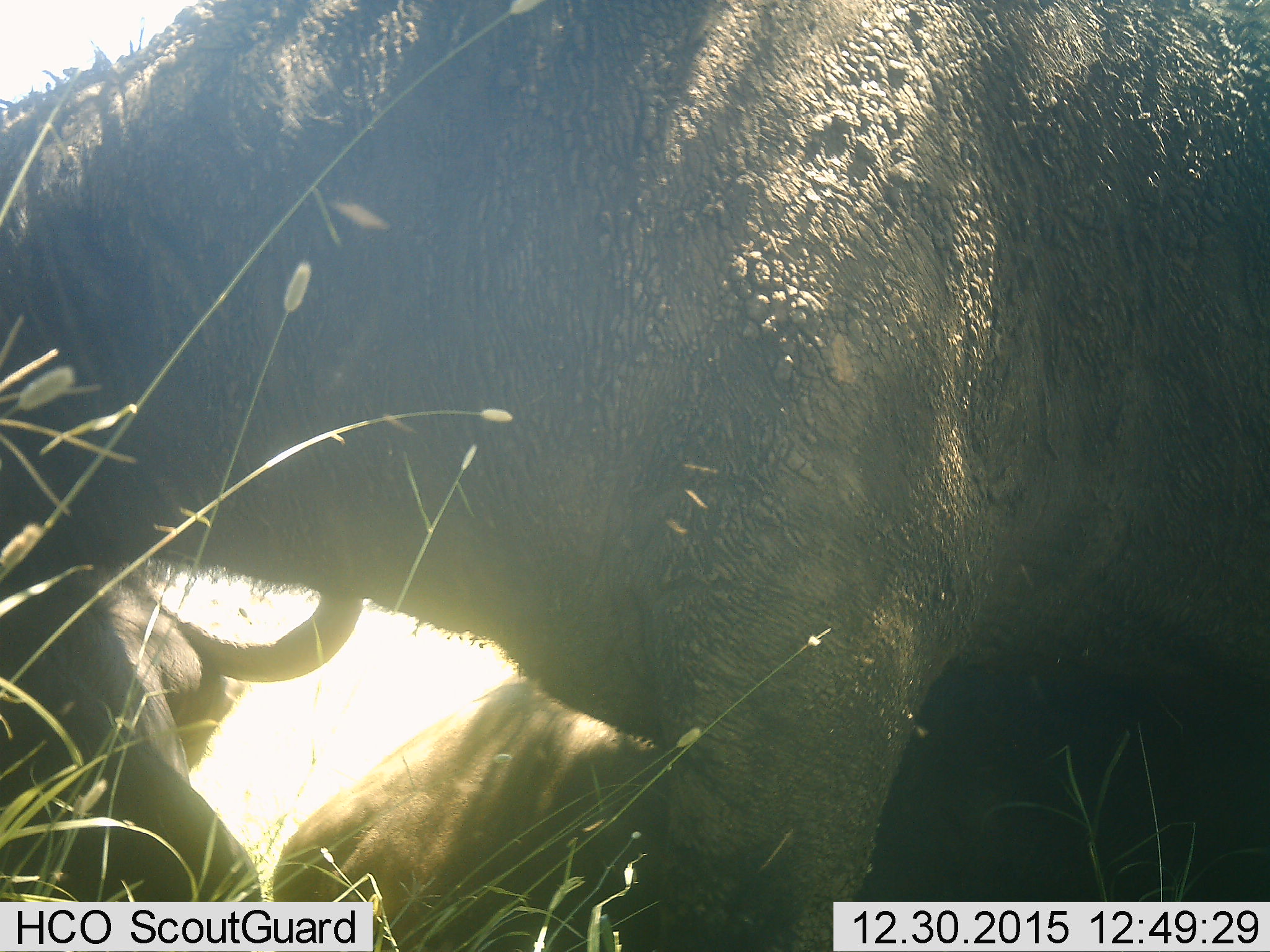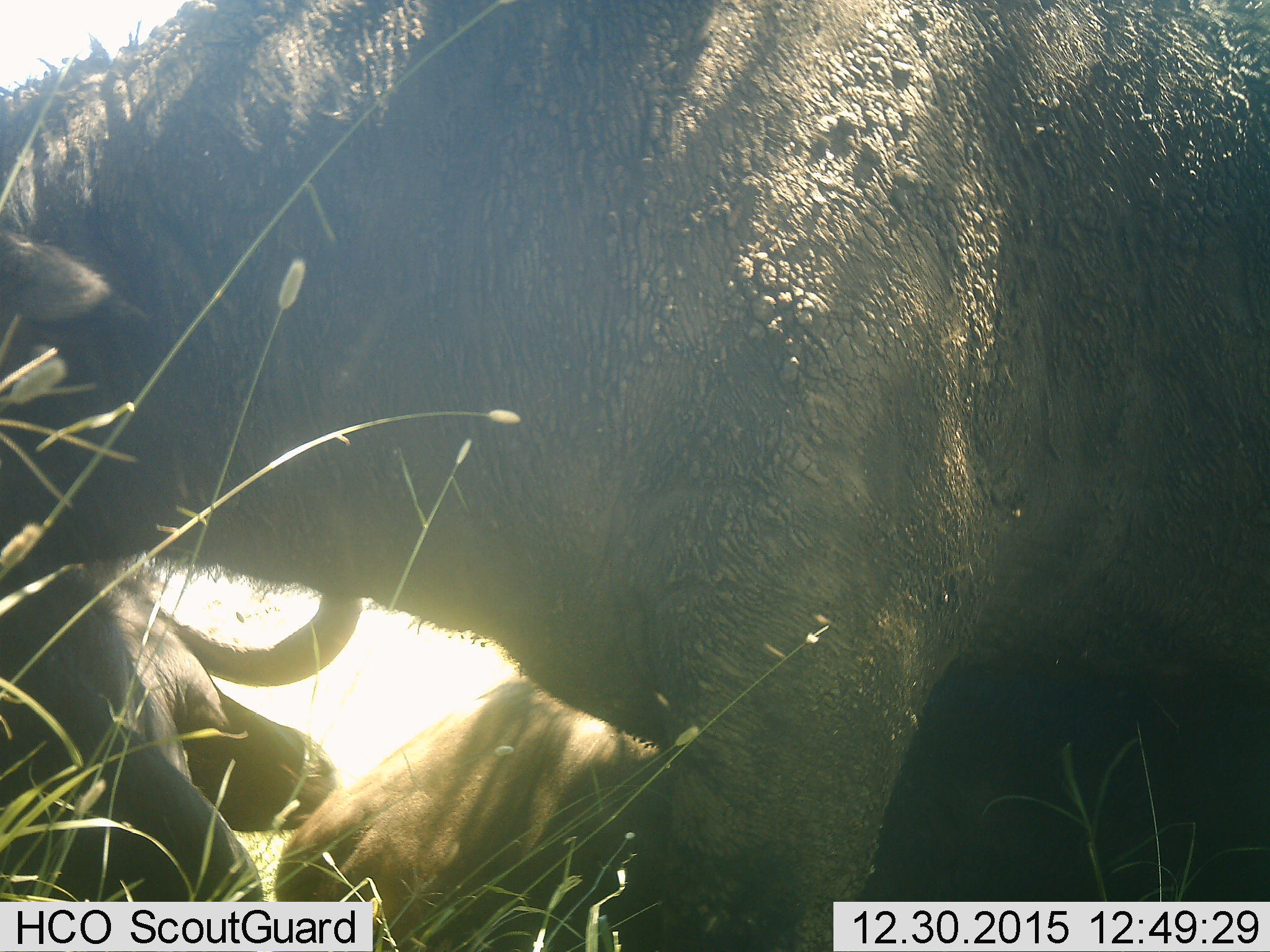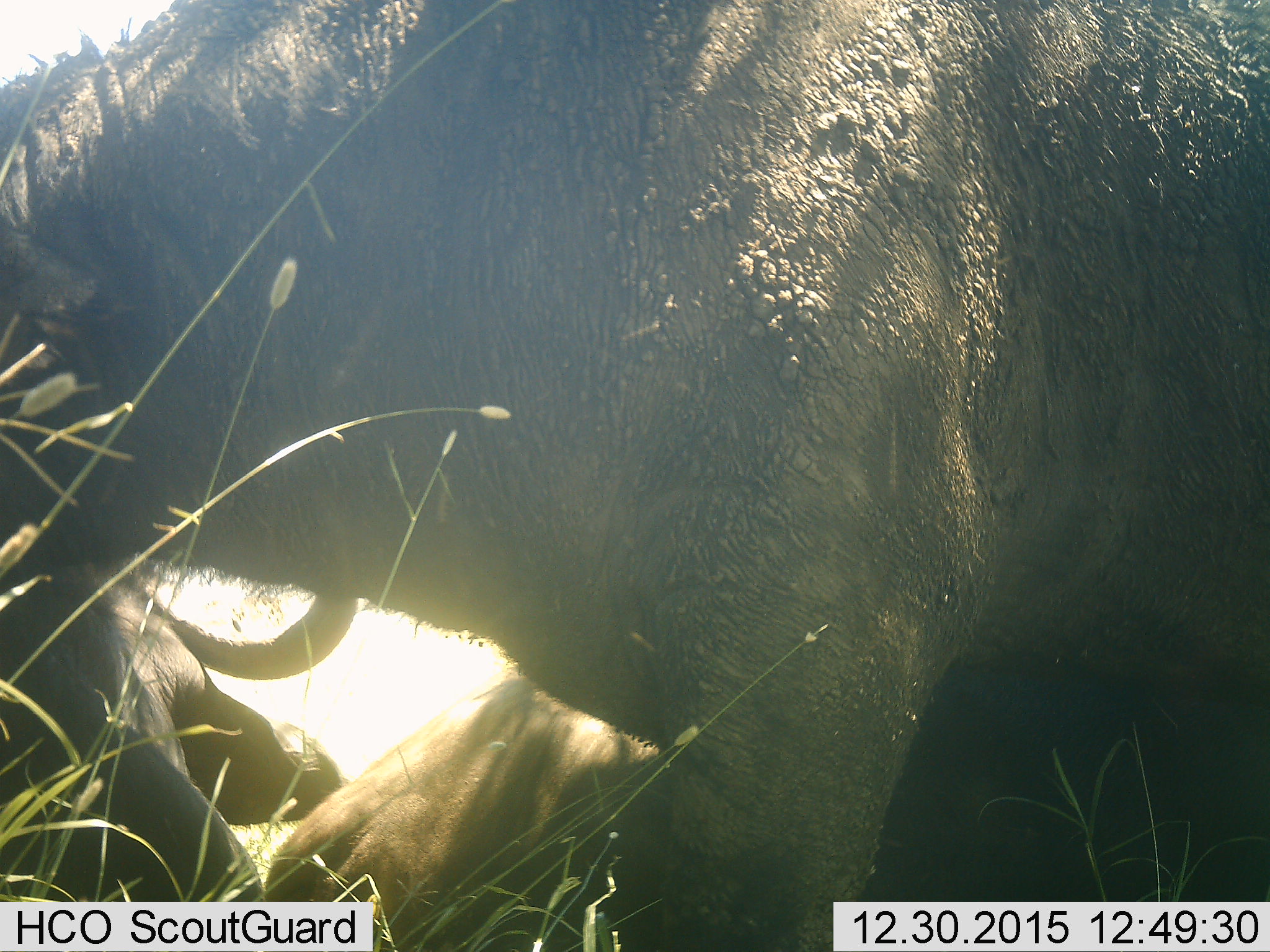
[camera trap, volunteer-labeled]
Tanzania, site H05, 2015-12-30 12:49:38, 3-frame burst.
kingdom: Animalia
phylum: Chordata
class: Mammalia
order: Artiodactyla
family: Bovidae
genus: Syncerus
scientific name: Syncerus caffer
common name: cape buffalo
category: buffalo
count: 2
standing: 67%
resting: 33%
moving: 0%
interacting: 33%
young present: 0%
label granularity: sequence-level